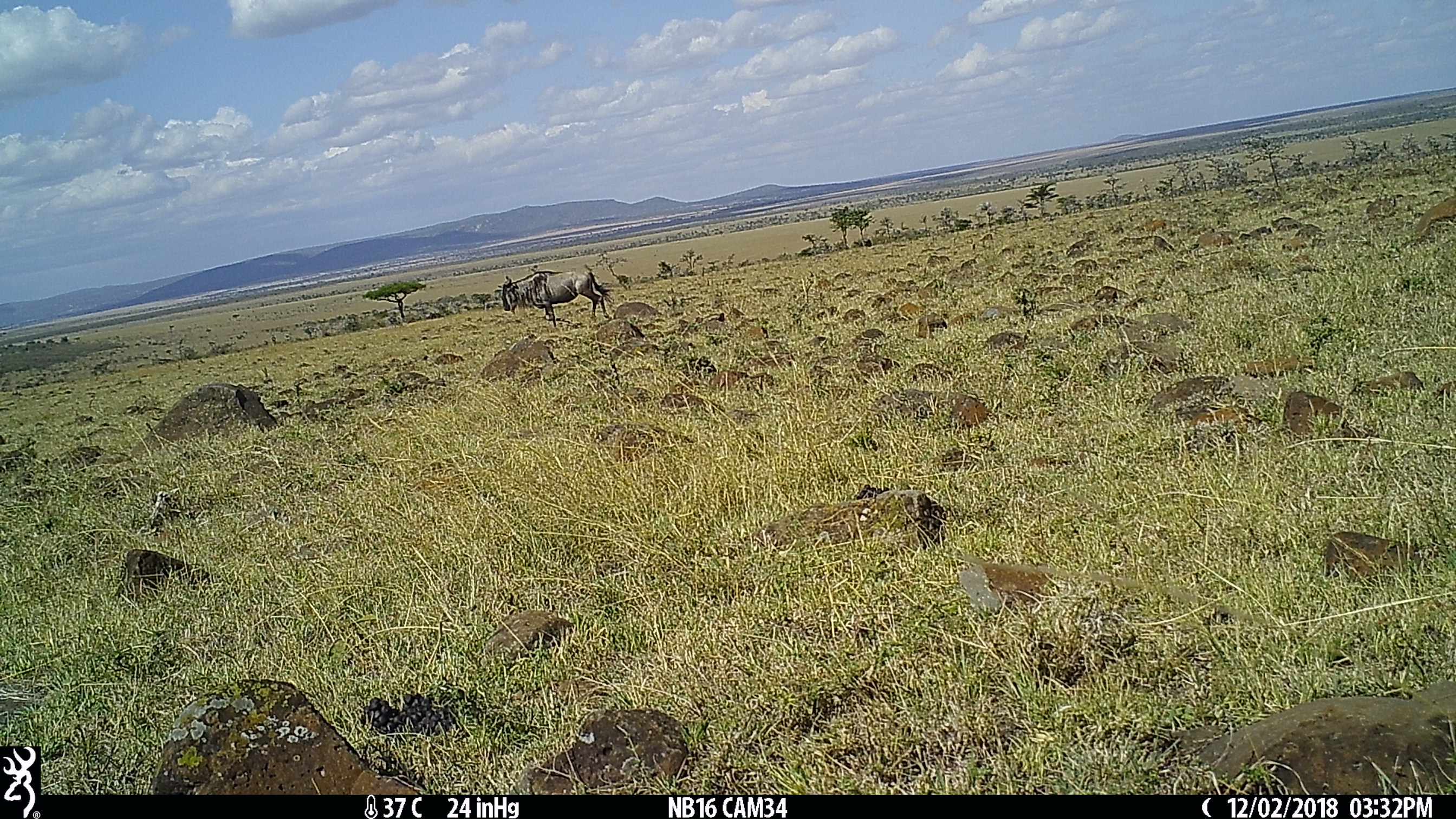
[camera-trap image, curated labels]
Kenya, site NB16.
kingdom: Animalia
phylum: Chordata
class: Mammalia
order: Artiodactyla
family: Bovidae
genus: Connochaetes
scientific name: Connochaetes taurinus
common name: blue wildebeest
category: wildebeest